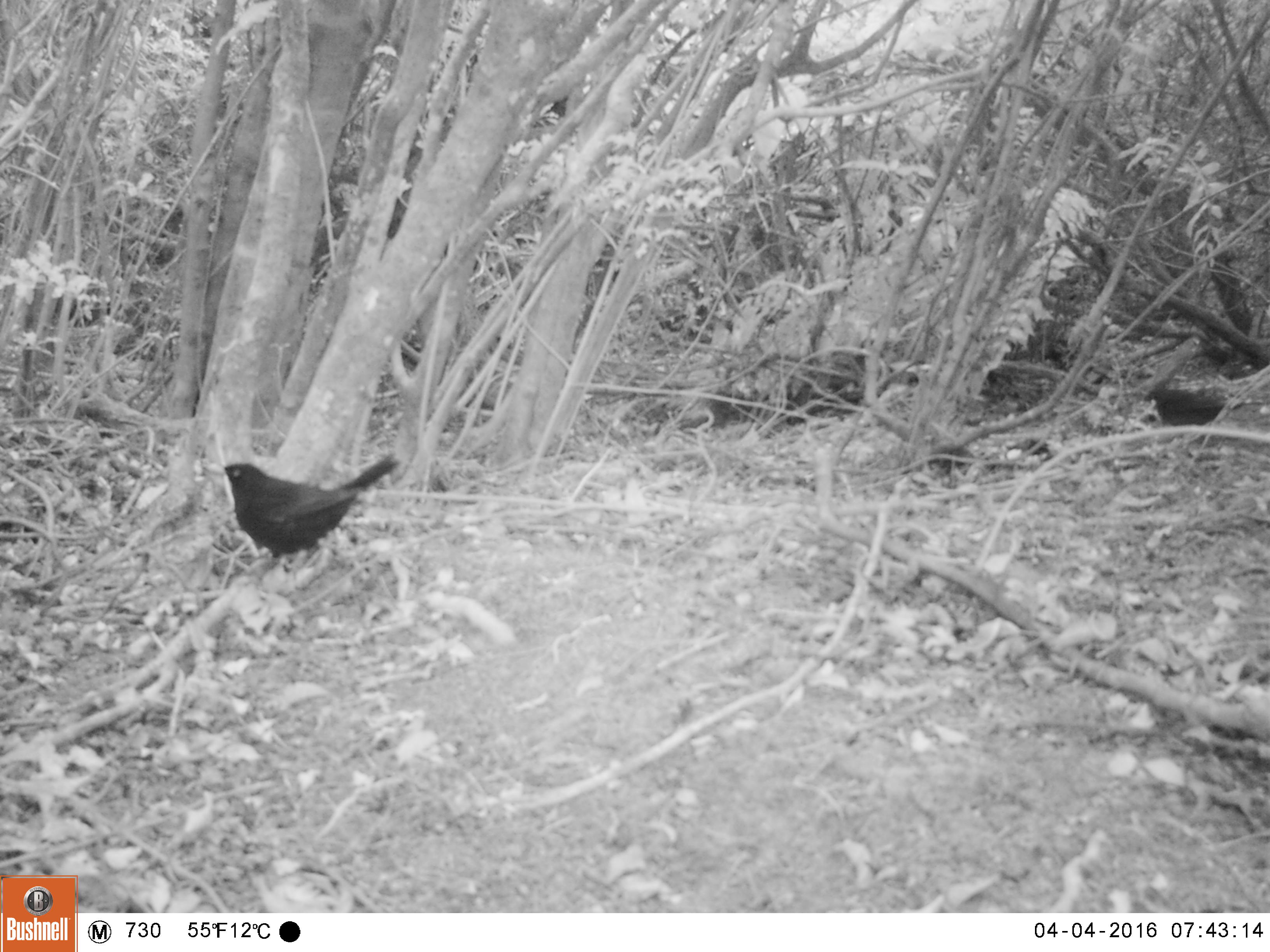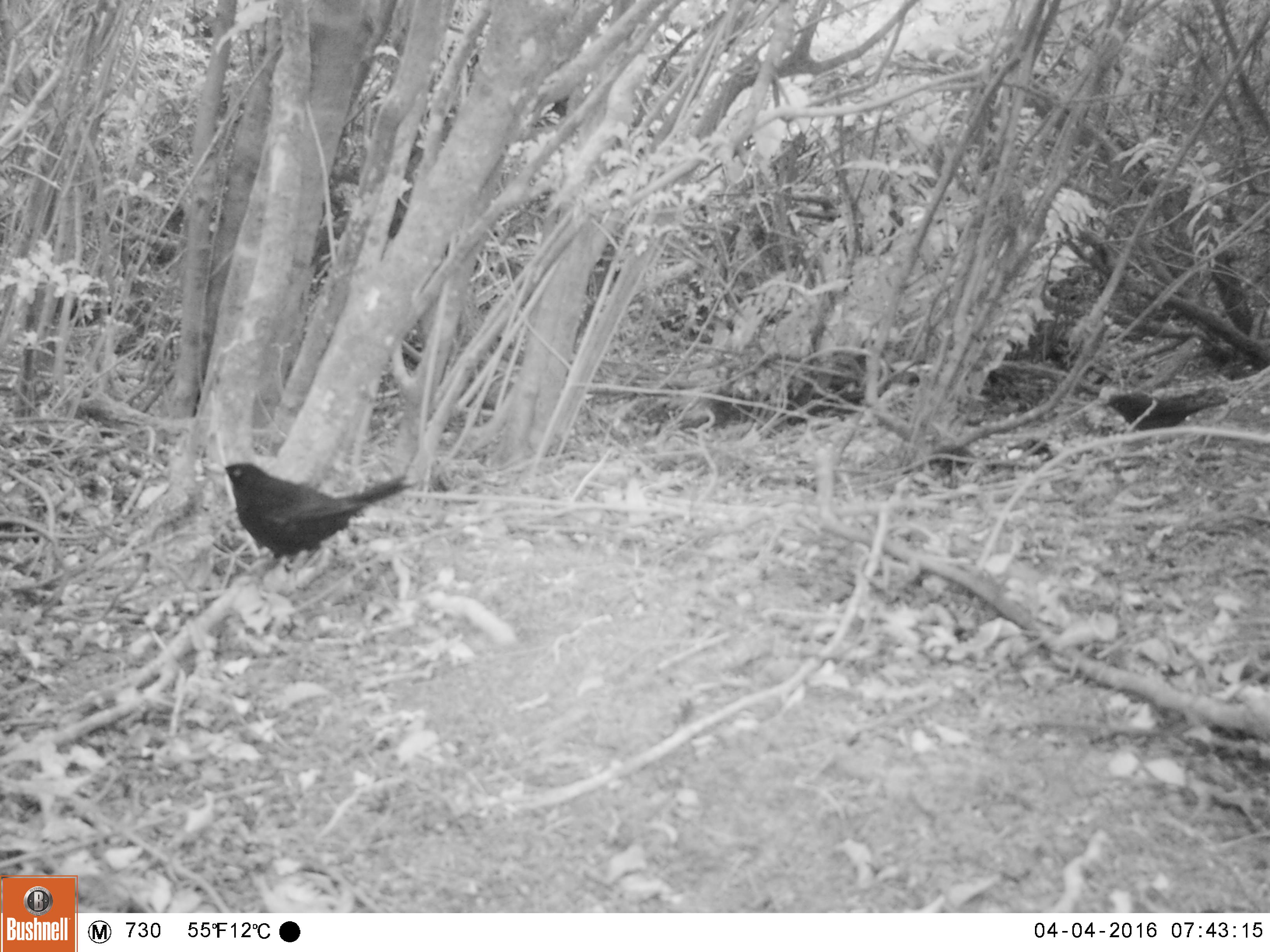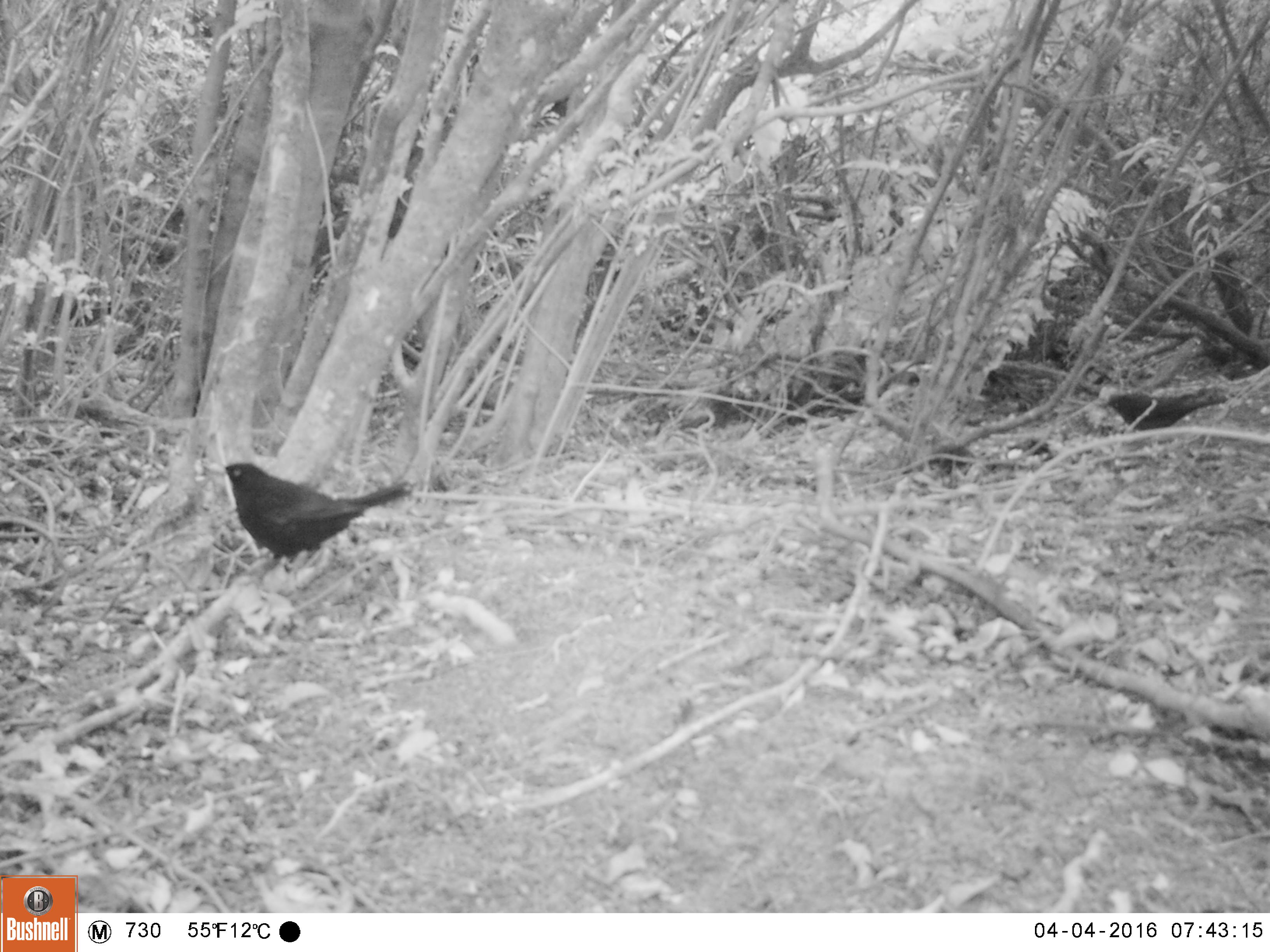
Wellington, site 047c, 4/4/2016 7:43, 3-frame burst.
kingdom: Animalia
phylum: Chordata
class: Aves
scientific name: Aves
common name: bird